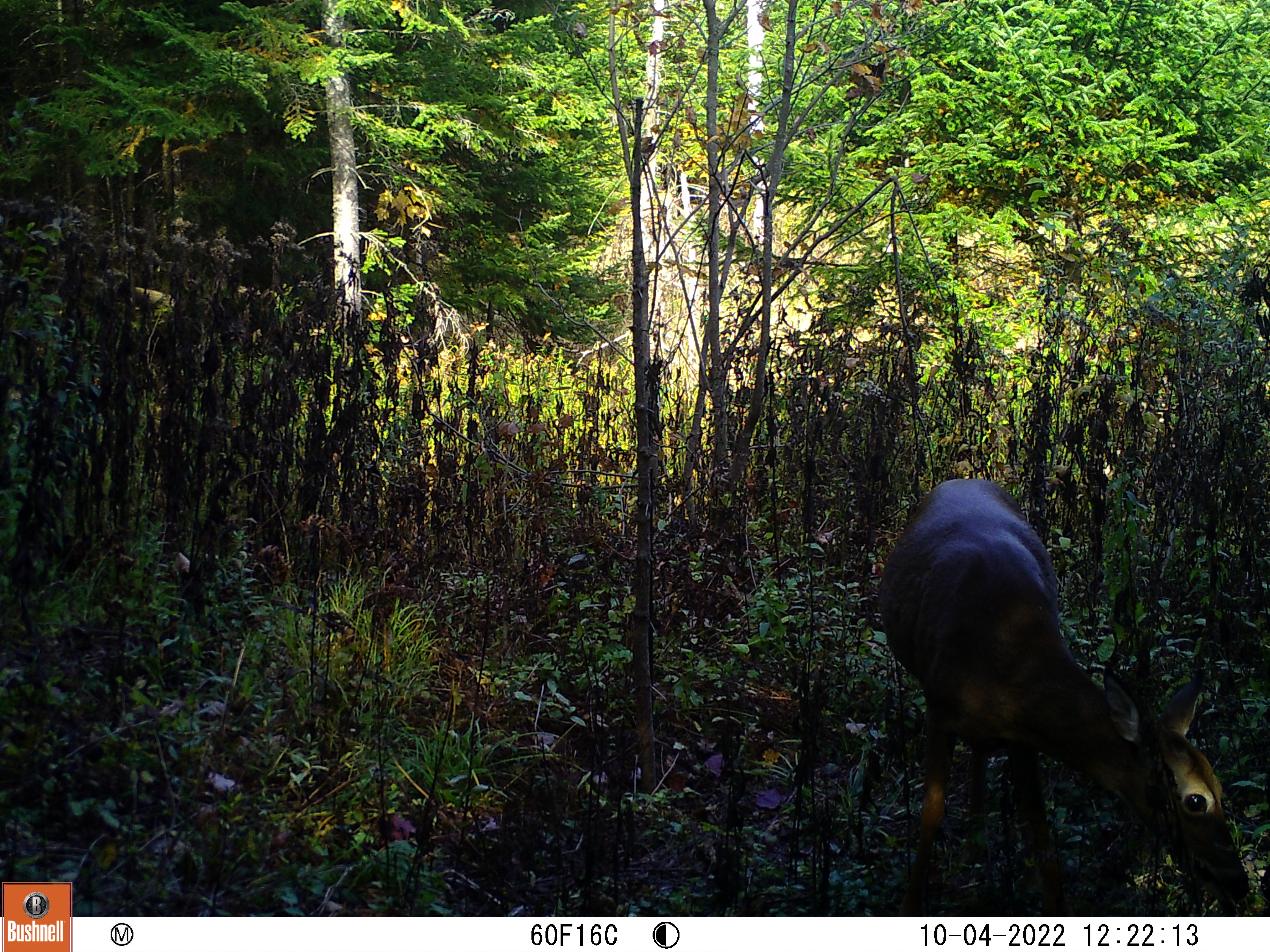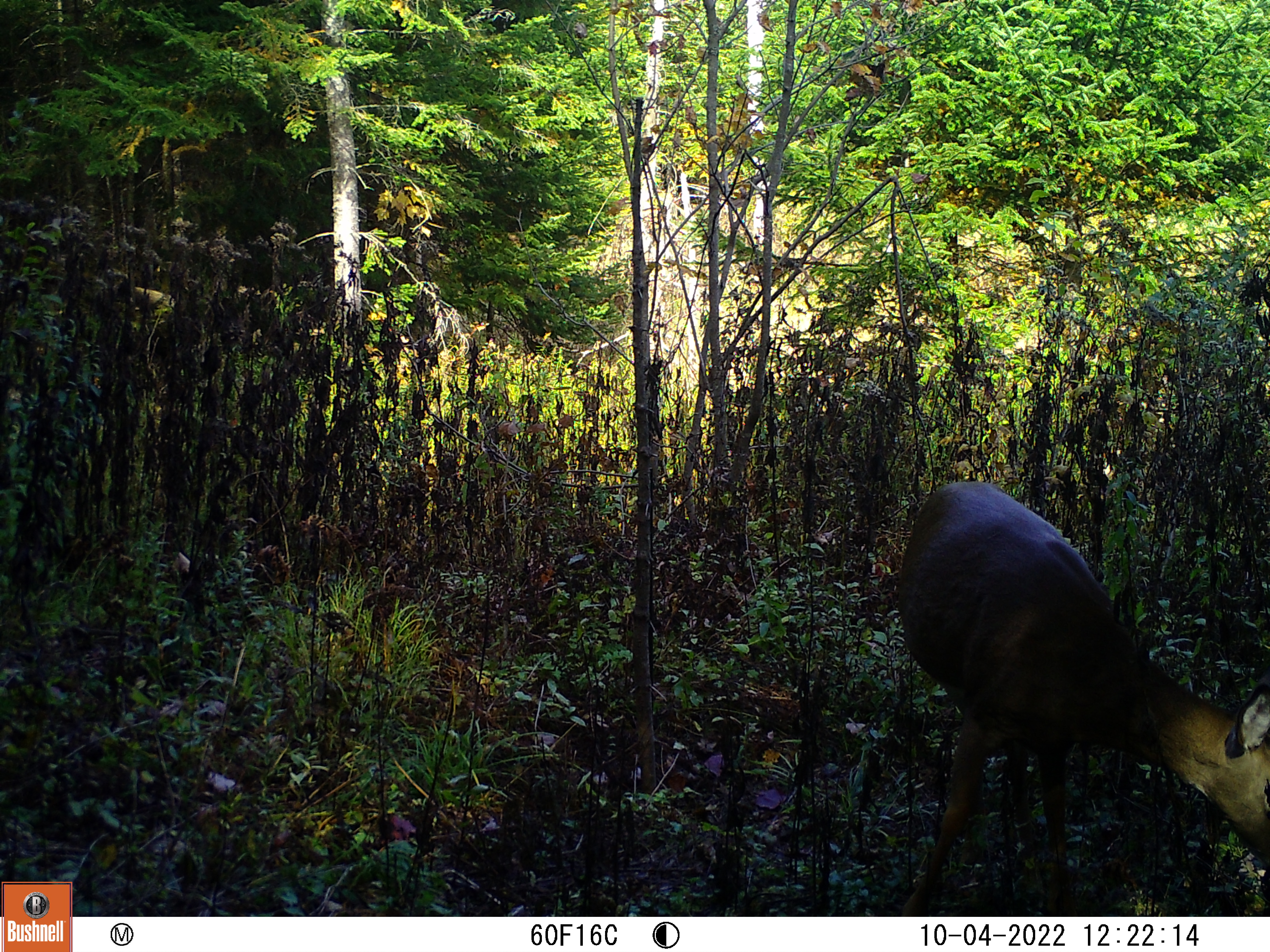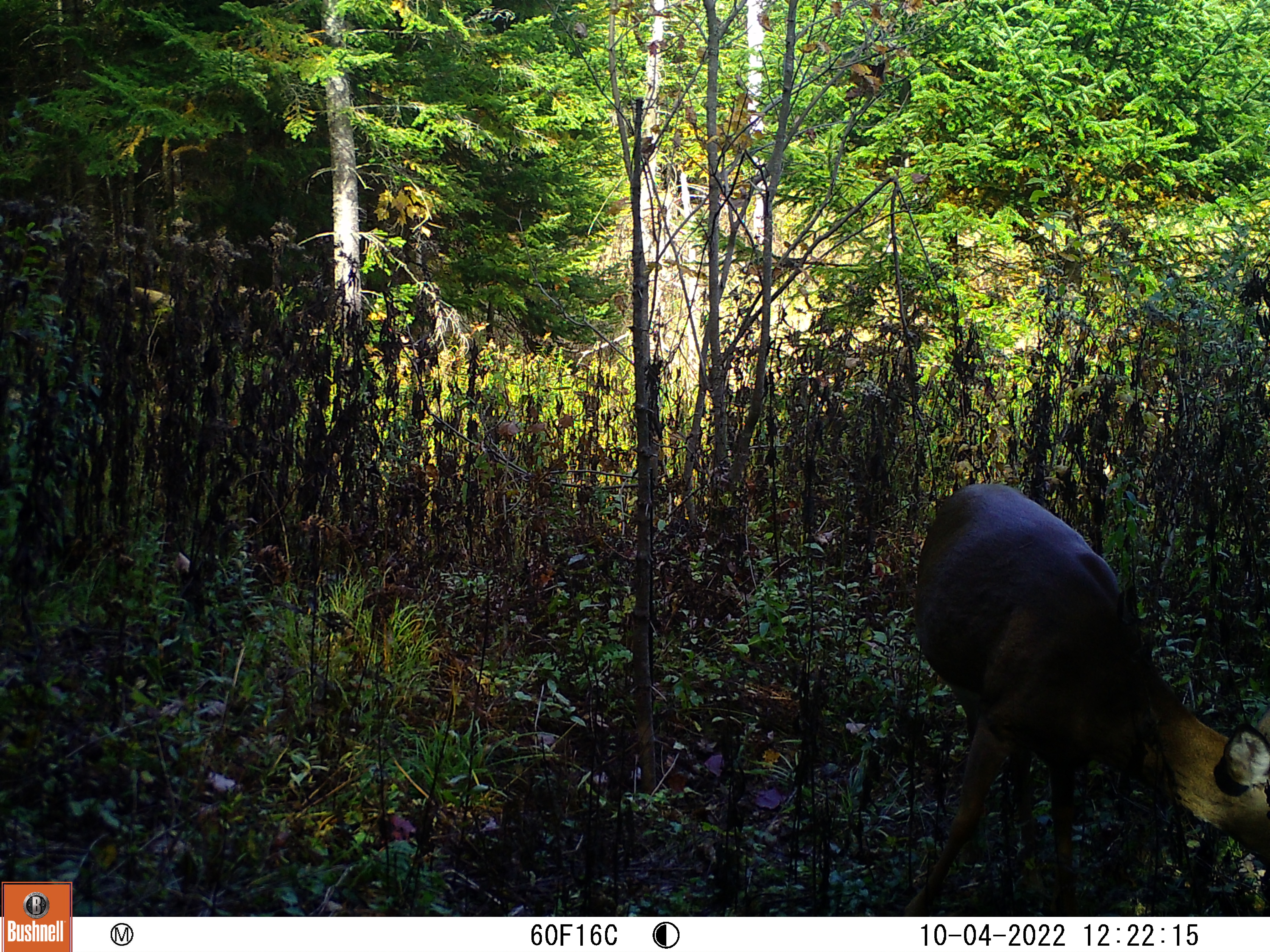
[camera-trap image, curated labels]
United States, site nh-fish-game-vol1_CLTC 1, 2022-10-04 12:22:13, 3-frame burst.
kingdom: Animalia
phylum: Chordata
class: Mammalia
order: Artiodactyla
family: Cervidae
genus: Odocoileus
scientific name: Odocoileus virginianus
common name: white-tailed deer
White-tailed deer (Odocoileus virginianus).